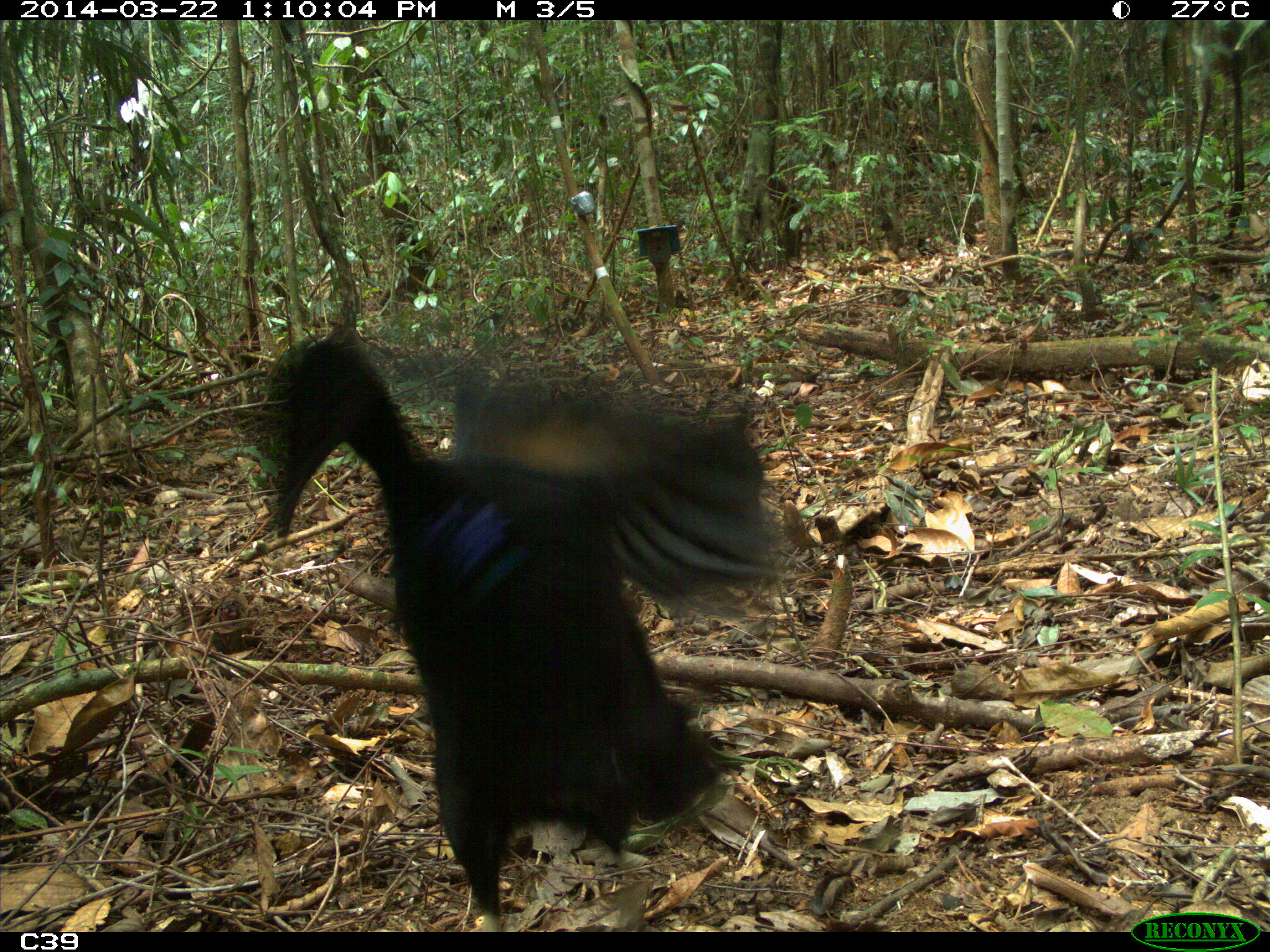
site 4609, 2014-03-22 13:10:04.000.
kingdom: Animalia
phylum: Chordata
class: Aves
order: Gruiformes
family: Psophiidae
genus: Psophia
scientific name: Psophia crepitans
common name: gray-winged trumpeter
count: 2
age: adult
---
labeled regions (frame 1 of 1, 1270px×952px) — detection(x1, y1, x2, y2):
psophia crepitans: detection(264, 327, 781, 931)